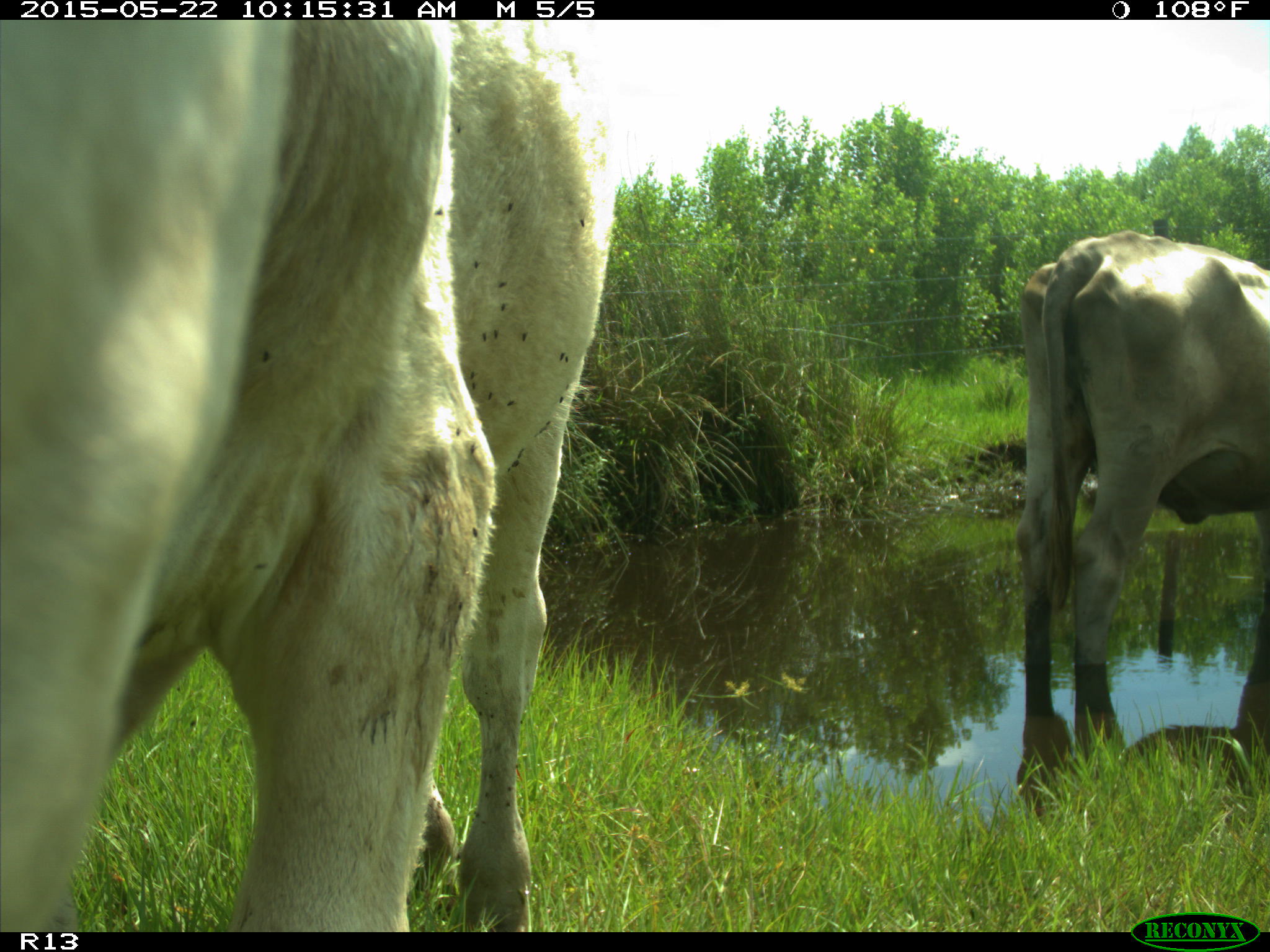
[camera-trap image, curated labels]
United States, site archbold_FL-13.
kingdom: Animalia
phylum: Chordata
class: Mammalia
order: Artiodactyla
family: Bovidae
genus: Bos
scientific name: Bos taurus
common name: domestic cow